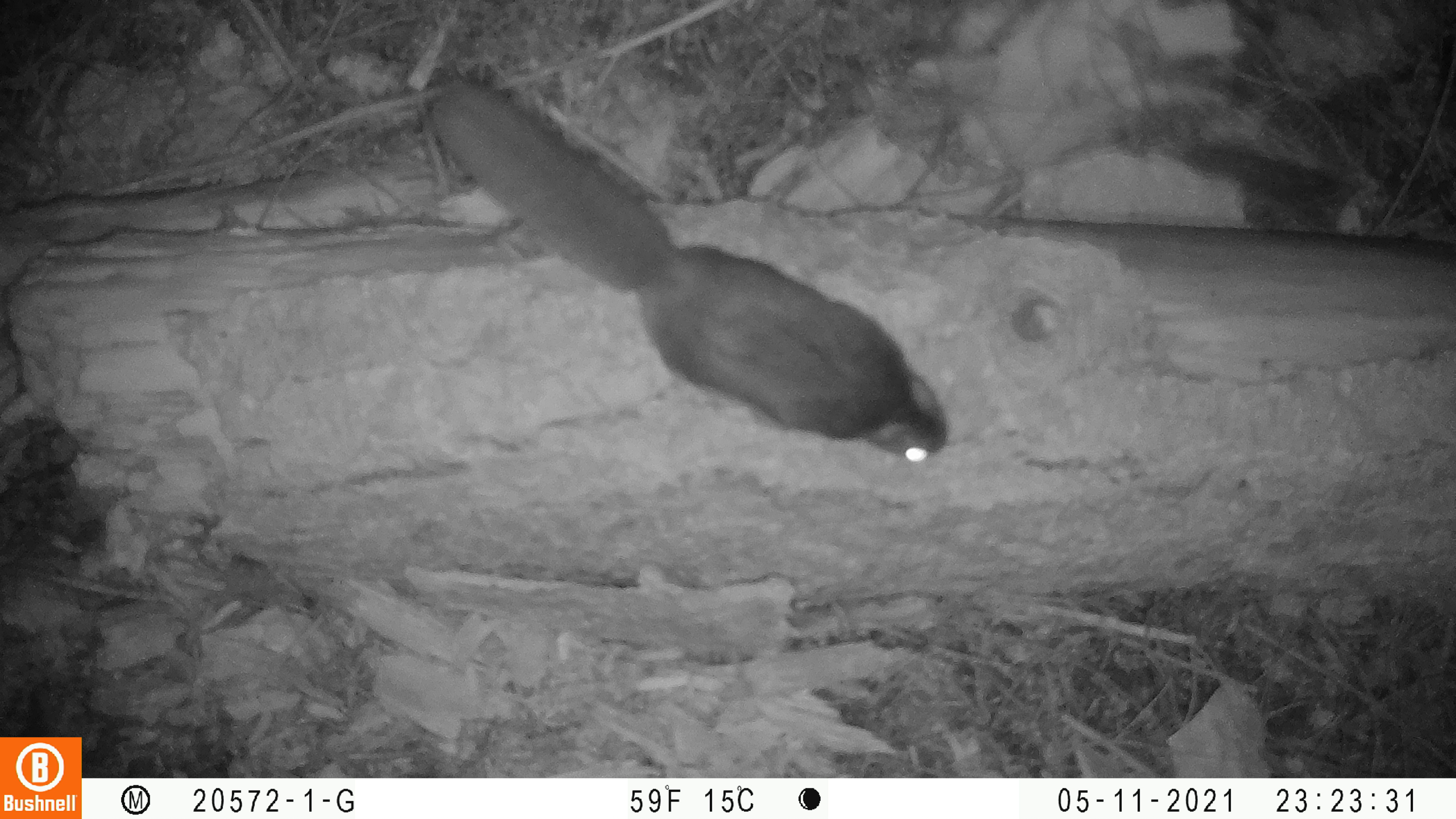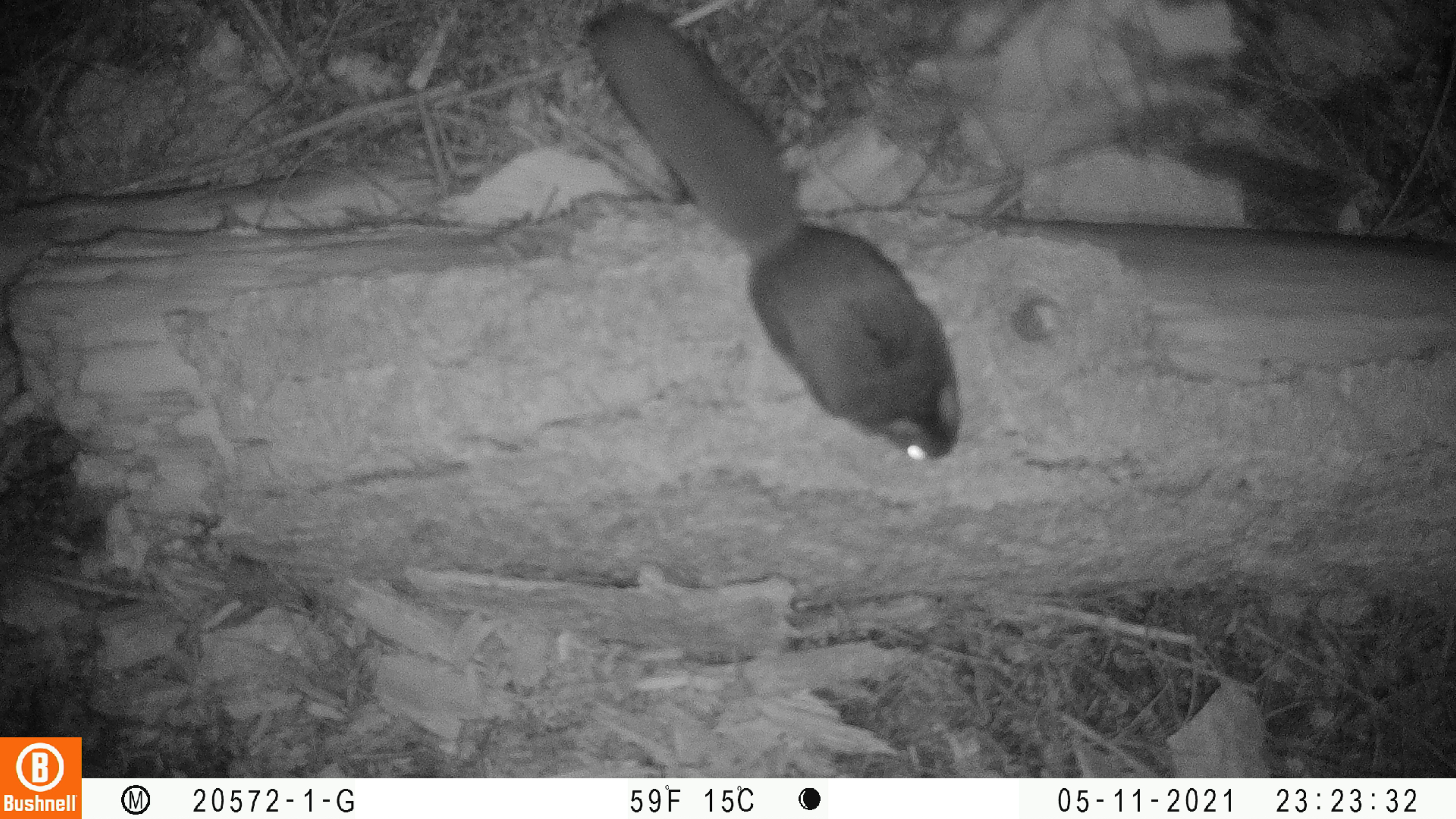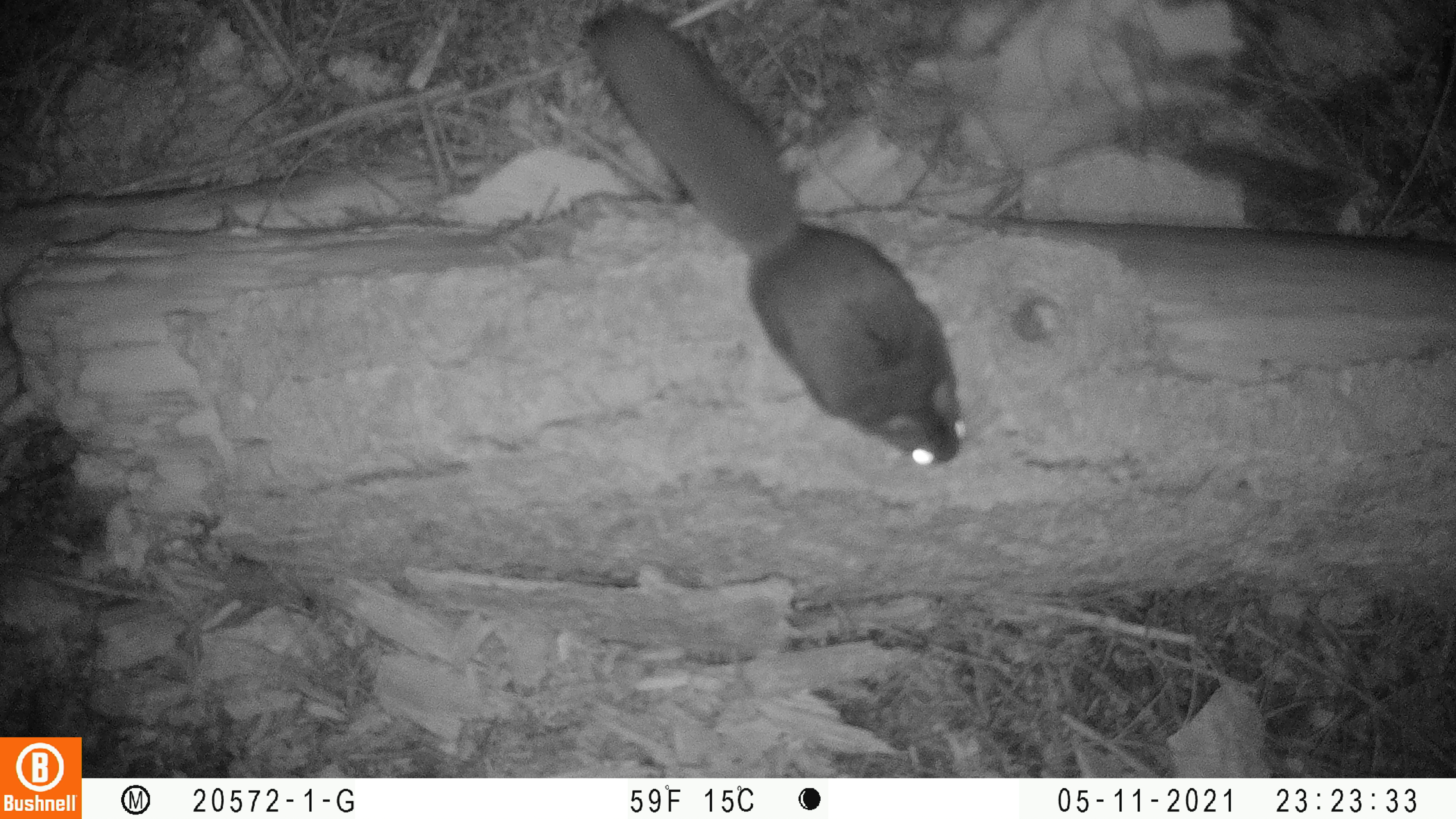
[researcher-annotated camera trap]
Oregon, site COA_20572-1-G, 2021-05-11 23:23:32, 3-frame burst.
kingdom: Animalia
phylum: Chordata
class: Mammalia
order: Rodentia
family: Sciuridae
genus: Glaucomys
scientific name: Glaucomys oregonensis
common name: humboldt's flying squirrel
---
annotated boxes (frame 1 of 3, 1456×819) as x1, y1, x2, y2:
humboldt's flying squirrel: 430, 73, 955, 470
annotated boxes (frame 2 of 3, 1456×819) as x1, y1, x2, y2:
humboldt's flying squirrel: 579, 1, 966, 468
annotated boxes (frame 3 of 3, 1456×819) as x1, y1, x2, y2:
humboldt's flying squirrel: 579, 4, 974, 475